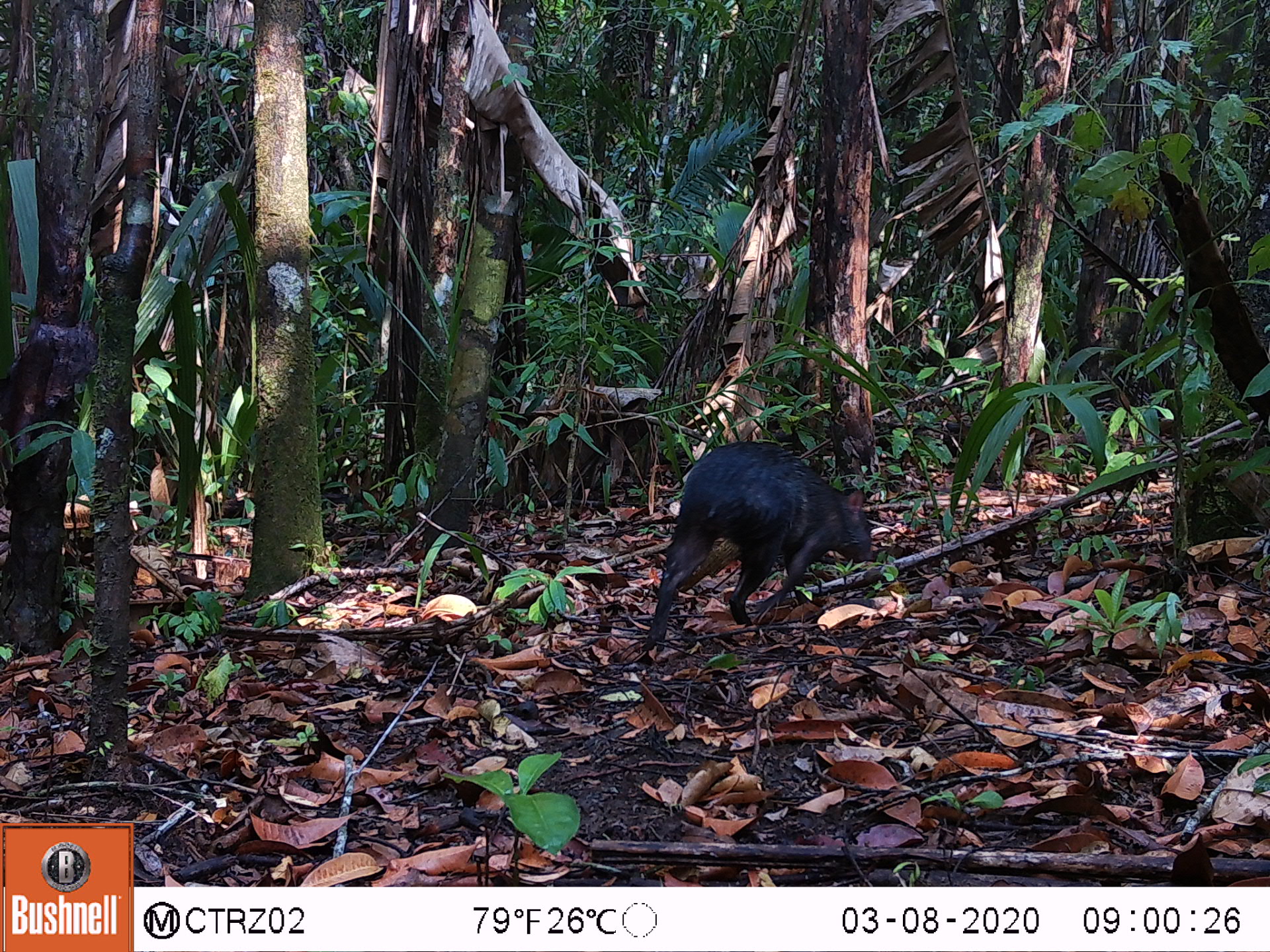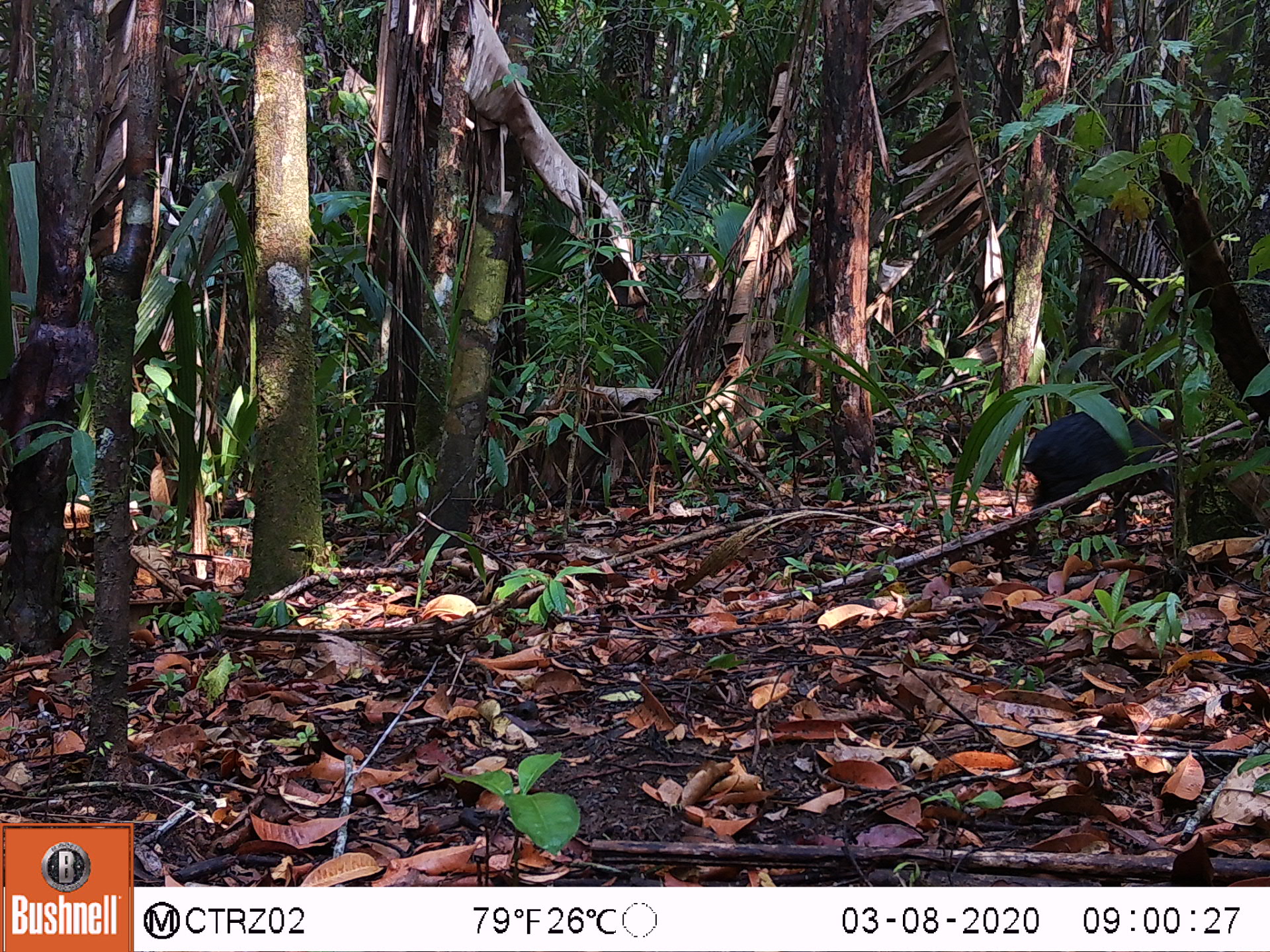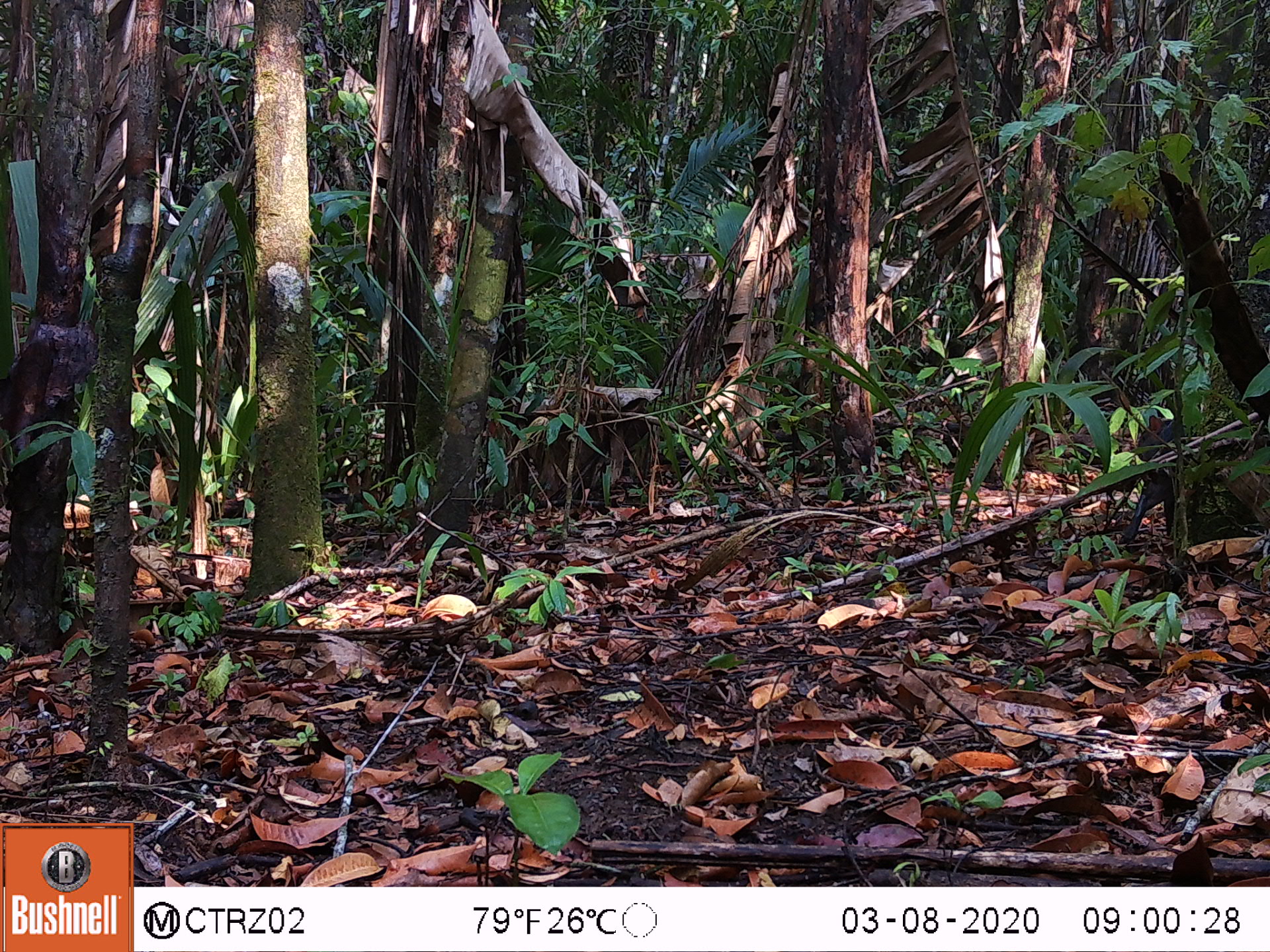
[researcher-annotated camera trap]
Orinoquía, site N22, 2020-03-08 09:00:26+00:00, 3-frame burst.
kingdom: Animalia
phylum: Chordata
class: Mammalia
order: Rodentia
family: Dasyproctidae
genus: Dasyprocta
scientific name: Dasyprocta fuliginosa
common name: black agouti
Black agouti (Dasyprocta fuliginosa).